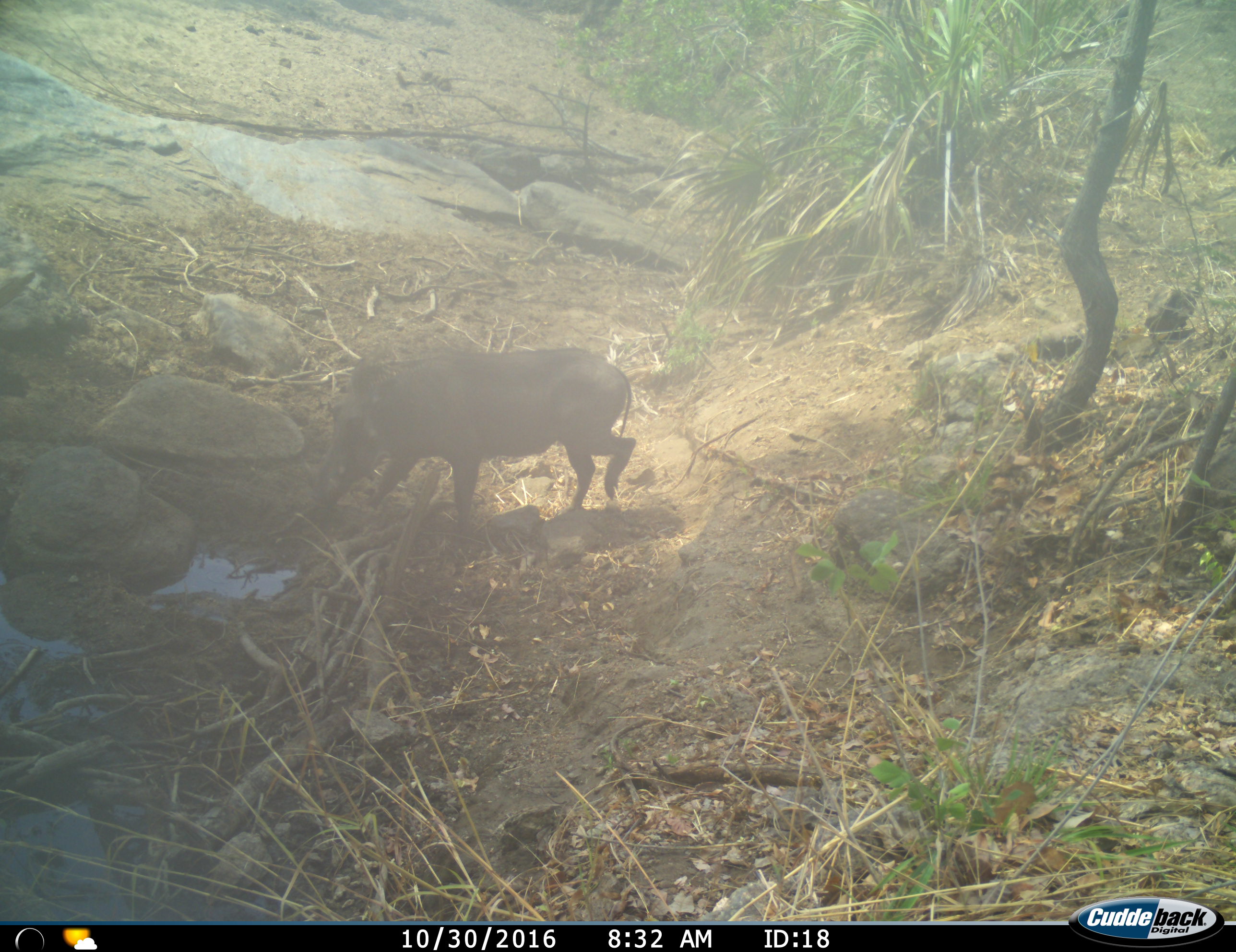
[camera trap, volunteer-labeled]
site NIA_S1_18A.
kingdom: Animalia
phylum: Chordata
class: Mammalia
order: Artiodactyla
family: Suidae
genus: Phacochoerus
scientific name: Phacochoerus africanus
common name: warthog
Warthog (Phacochoerus africanus), count 1. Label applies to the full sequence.